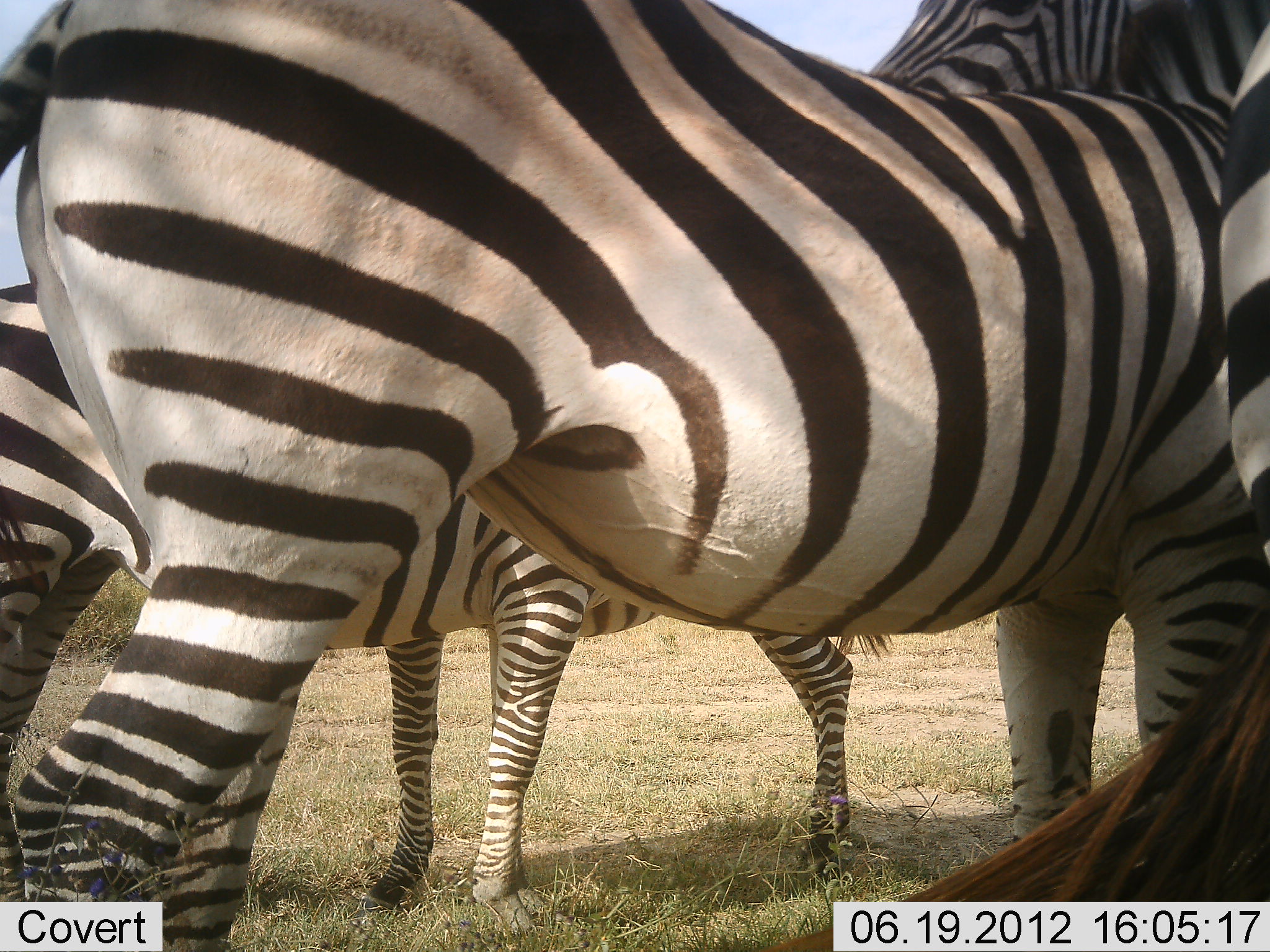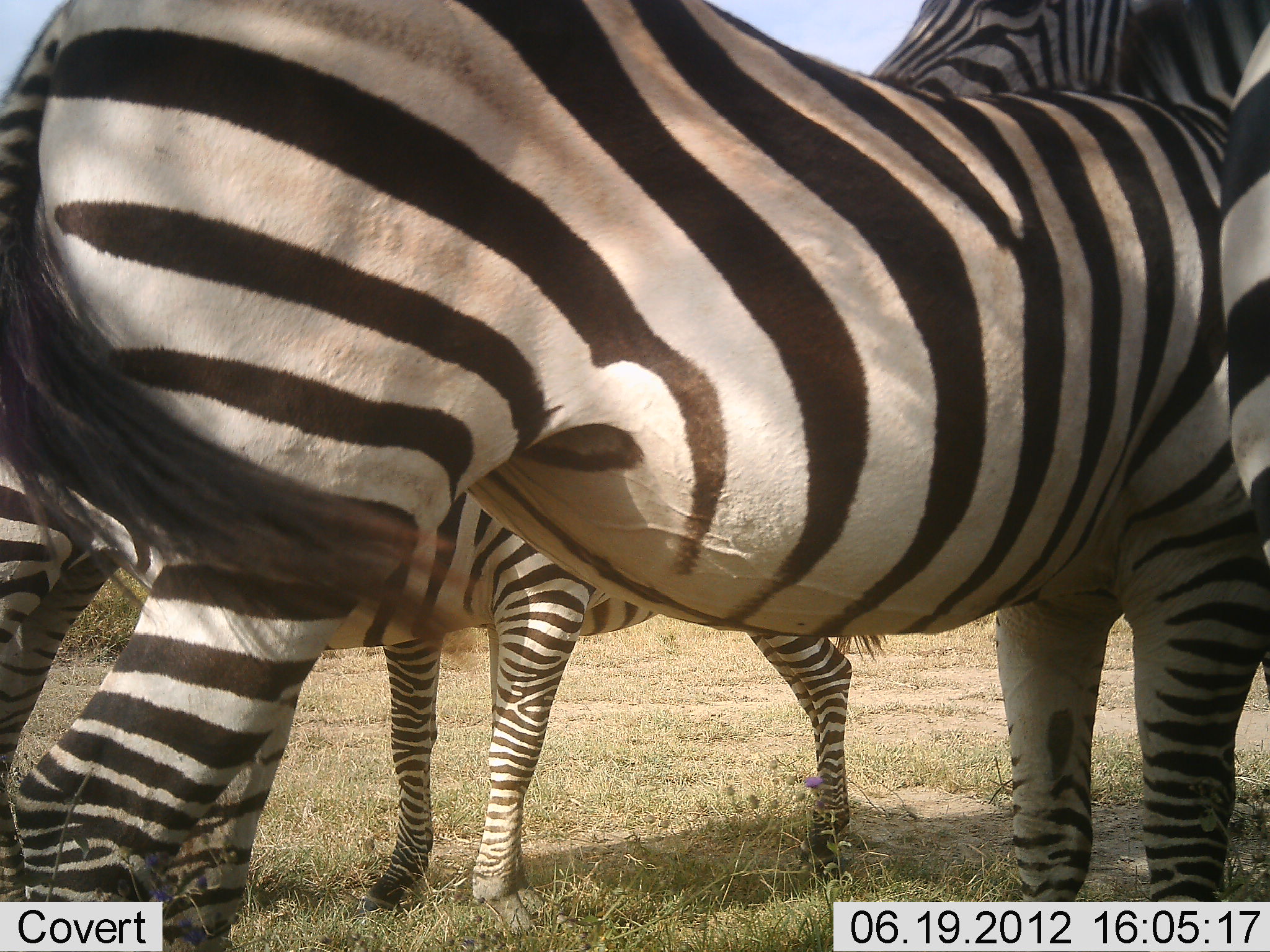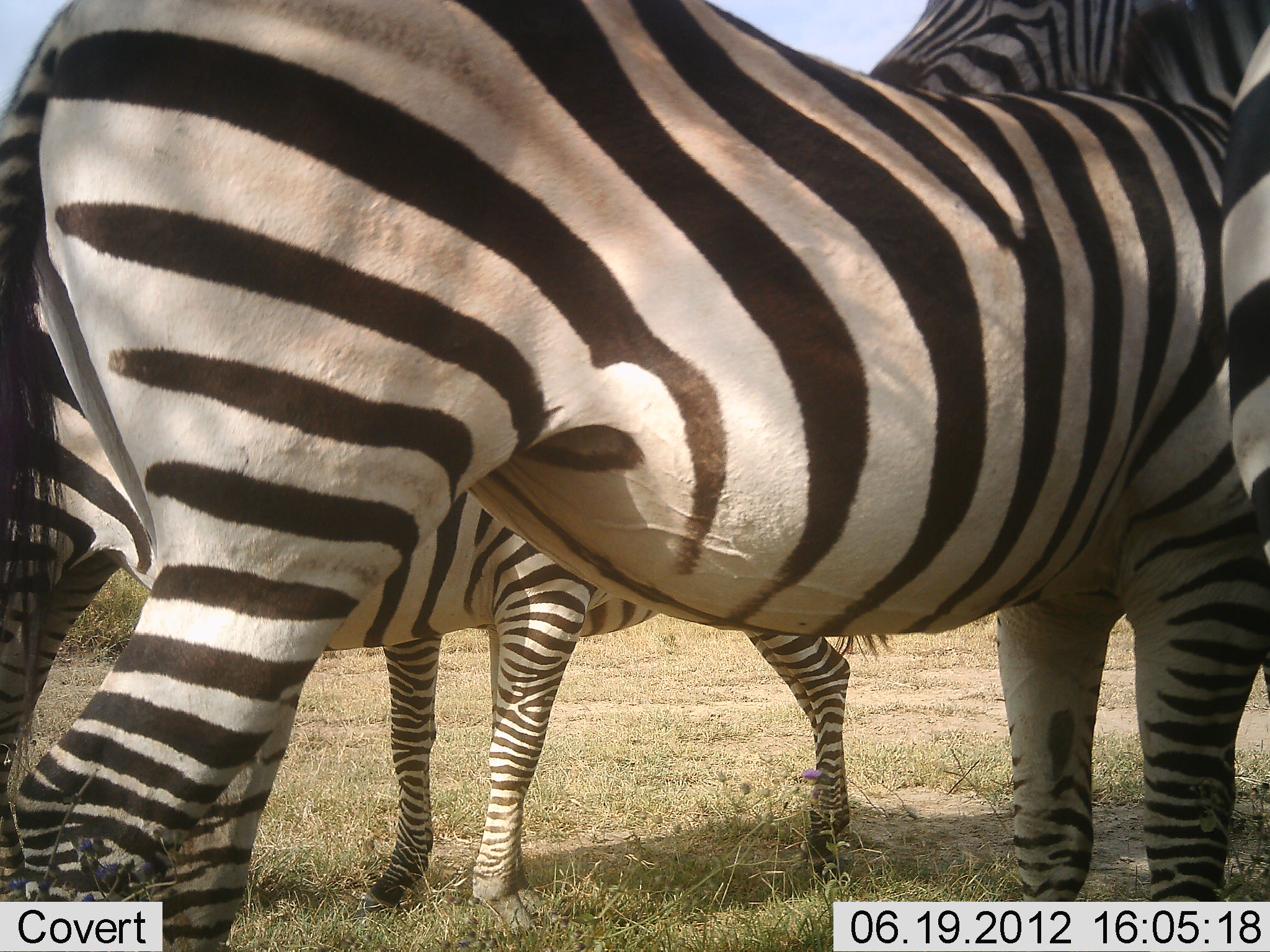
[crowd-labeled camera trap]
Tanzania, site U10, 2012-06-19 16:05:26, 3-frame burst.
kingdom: Animalia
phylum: Chordata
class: Mammalia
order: Perissodactyla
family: Equidae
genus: Equus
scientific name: Equus quagga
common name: plains zebra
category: zebra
Zebra (plains zebra) (Equus quagga), count 5. Behavior (volunteer vote fractions): standing 100%, resting 0%, moving 0%, interacting 20%. Young present (vote fraction): 20%. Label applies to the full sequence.